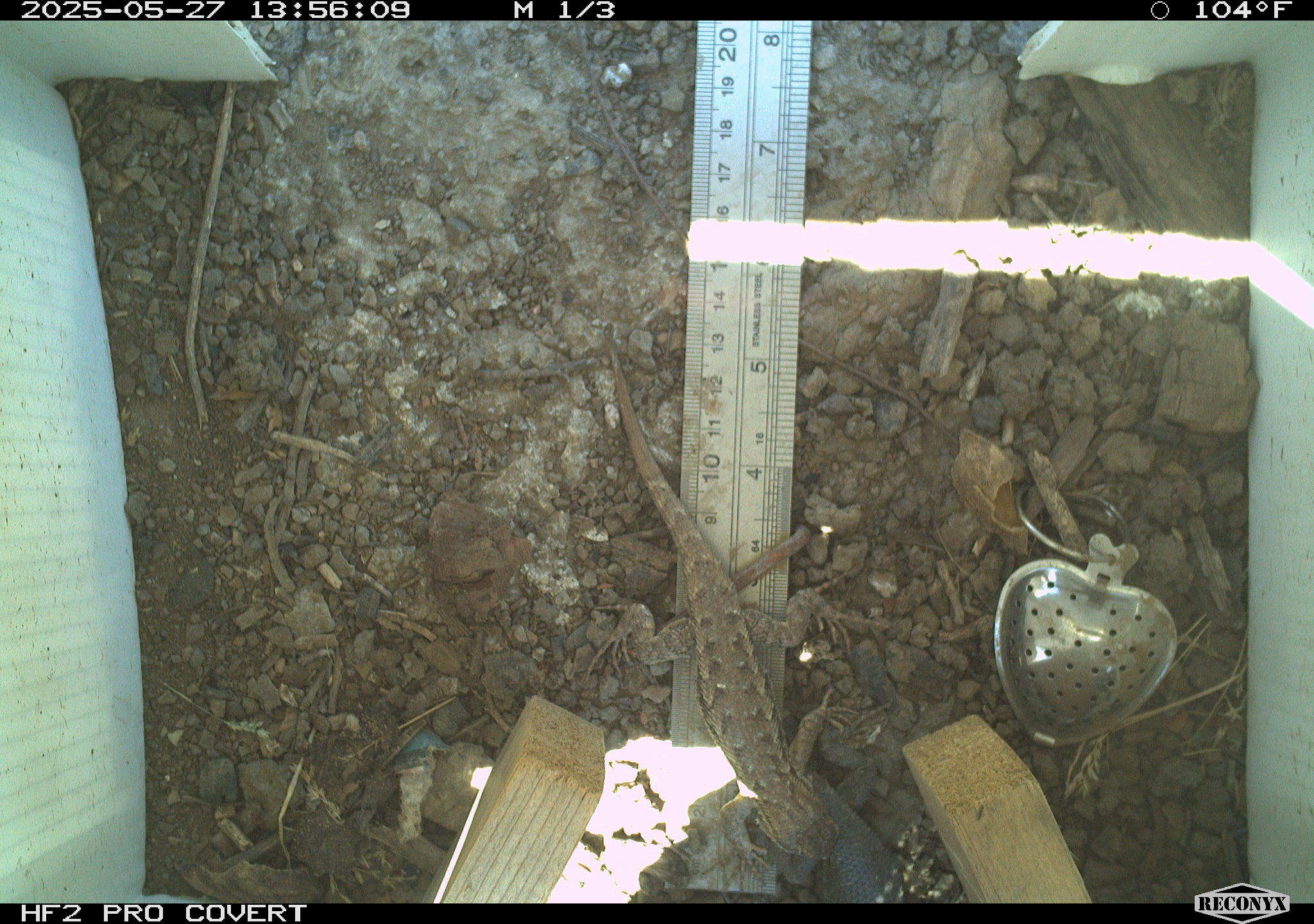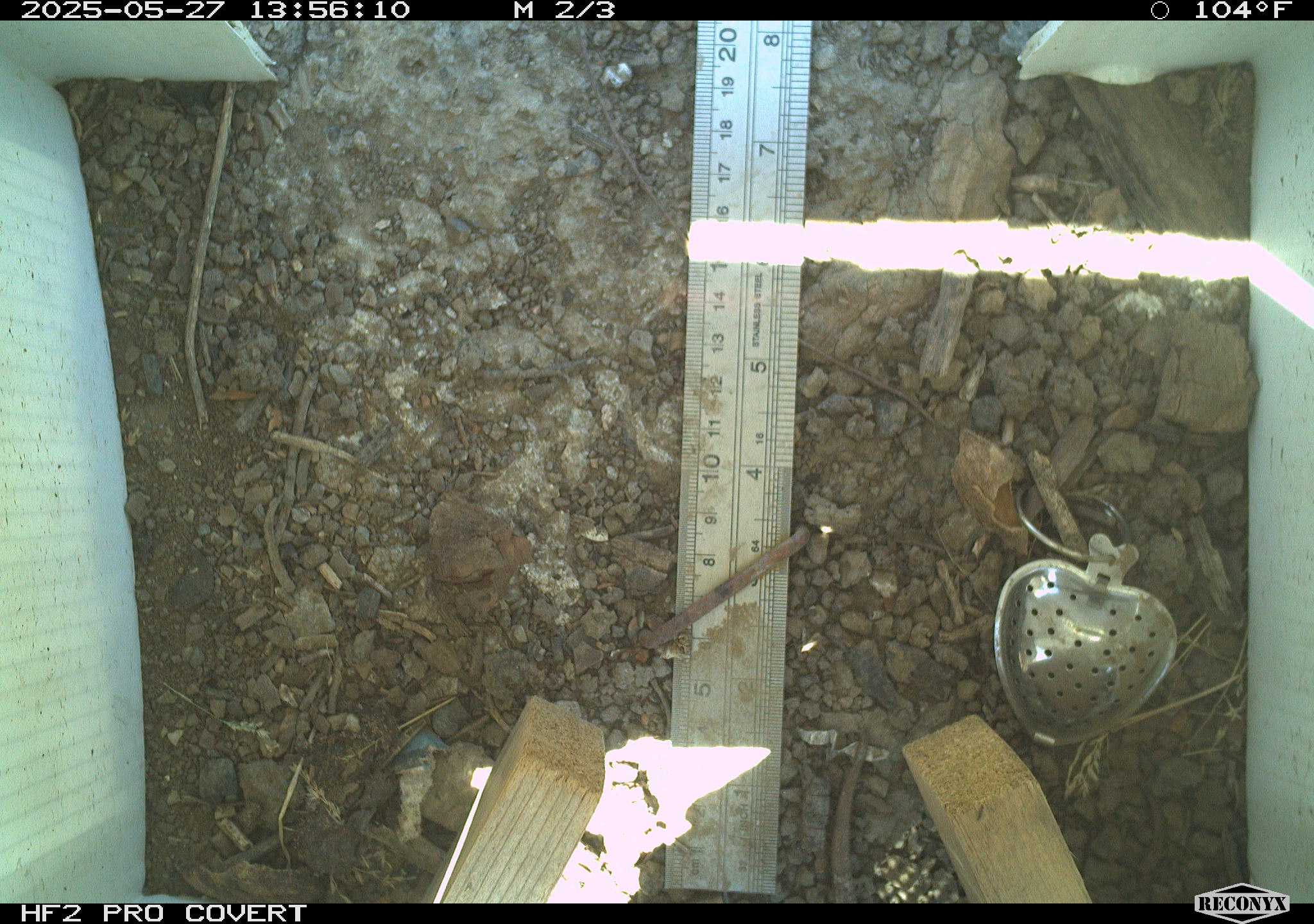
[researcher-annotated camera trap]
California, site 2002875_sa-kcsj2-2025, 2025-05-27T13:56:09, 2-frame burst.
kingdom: Animalia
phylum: Chordata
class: Reptilia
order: Squamata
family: Phrynosomatidae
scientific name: Phrynosomatidae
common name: north american spiny lizards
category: sceloporus/uta species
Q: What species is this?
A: Sceloporus/uta species (north american spiny lizards) (Phrynosomatidae).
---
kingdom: Animalia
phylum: Chordata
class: Reptilia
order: Squamata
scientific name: Squamata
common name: lizards and snakes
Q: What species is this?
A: Lizards and snakes (Squamata).